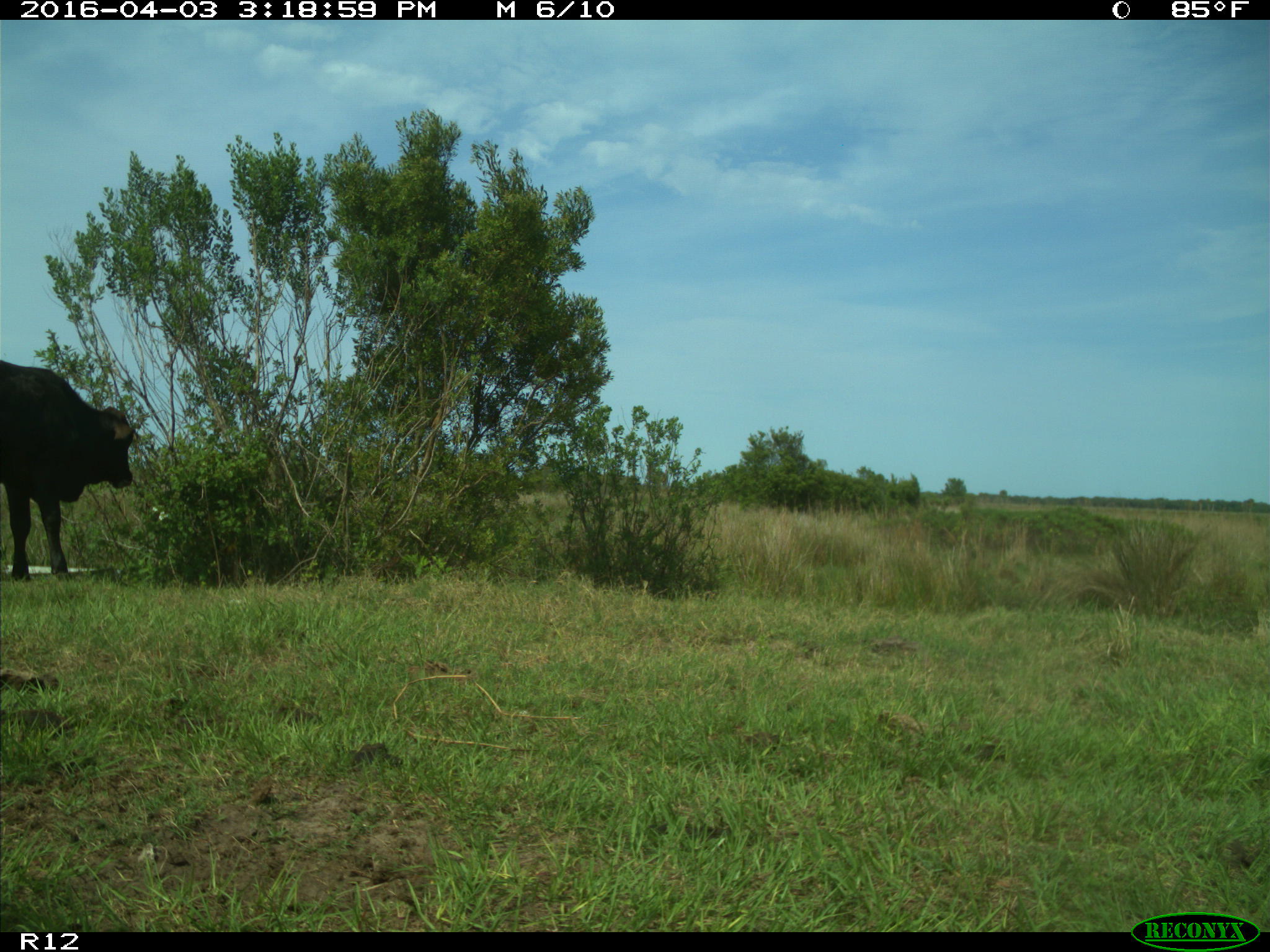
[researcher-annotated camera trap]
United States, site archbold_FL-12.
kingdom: Animalia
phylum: Chordata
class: Mammalia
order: Artiodactyla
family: Bovidae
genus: Bos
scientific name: Bos taurus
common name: domestic cow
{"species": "Bos taurus (domestic cow)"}